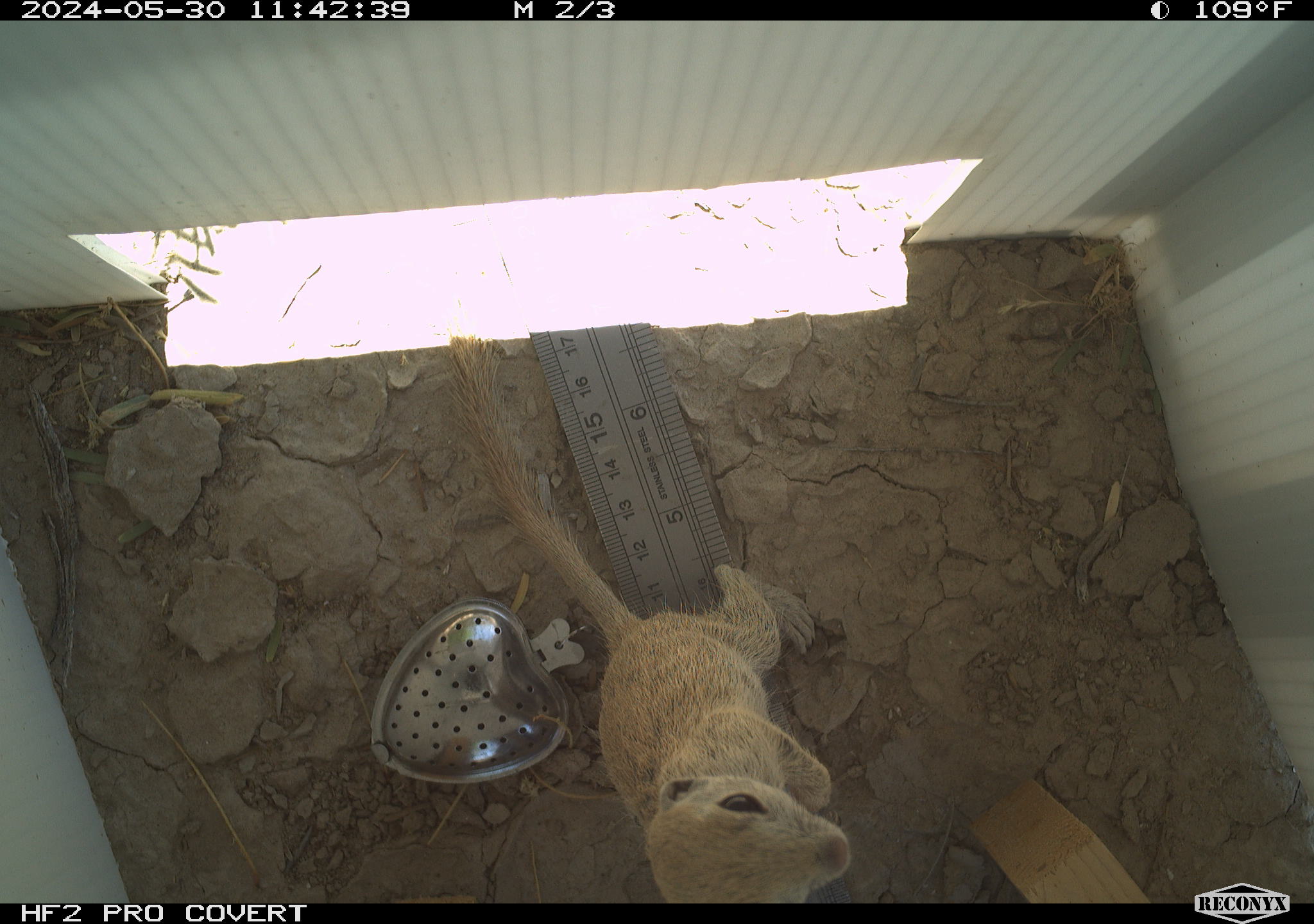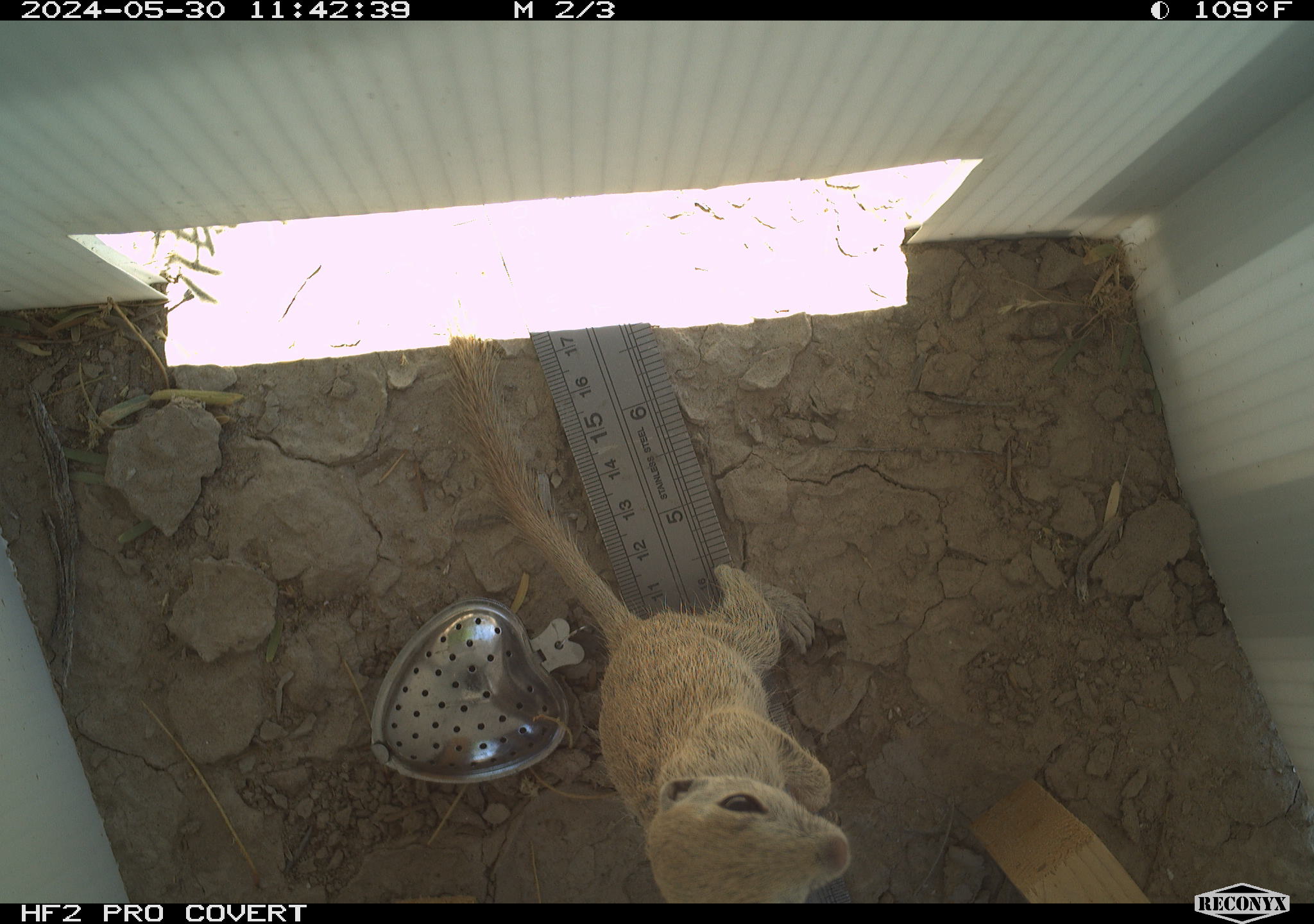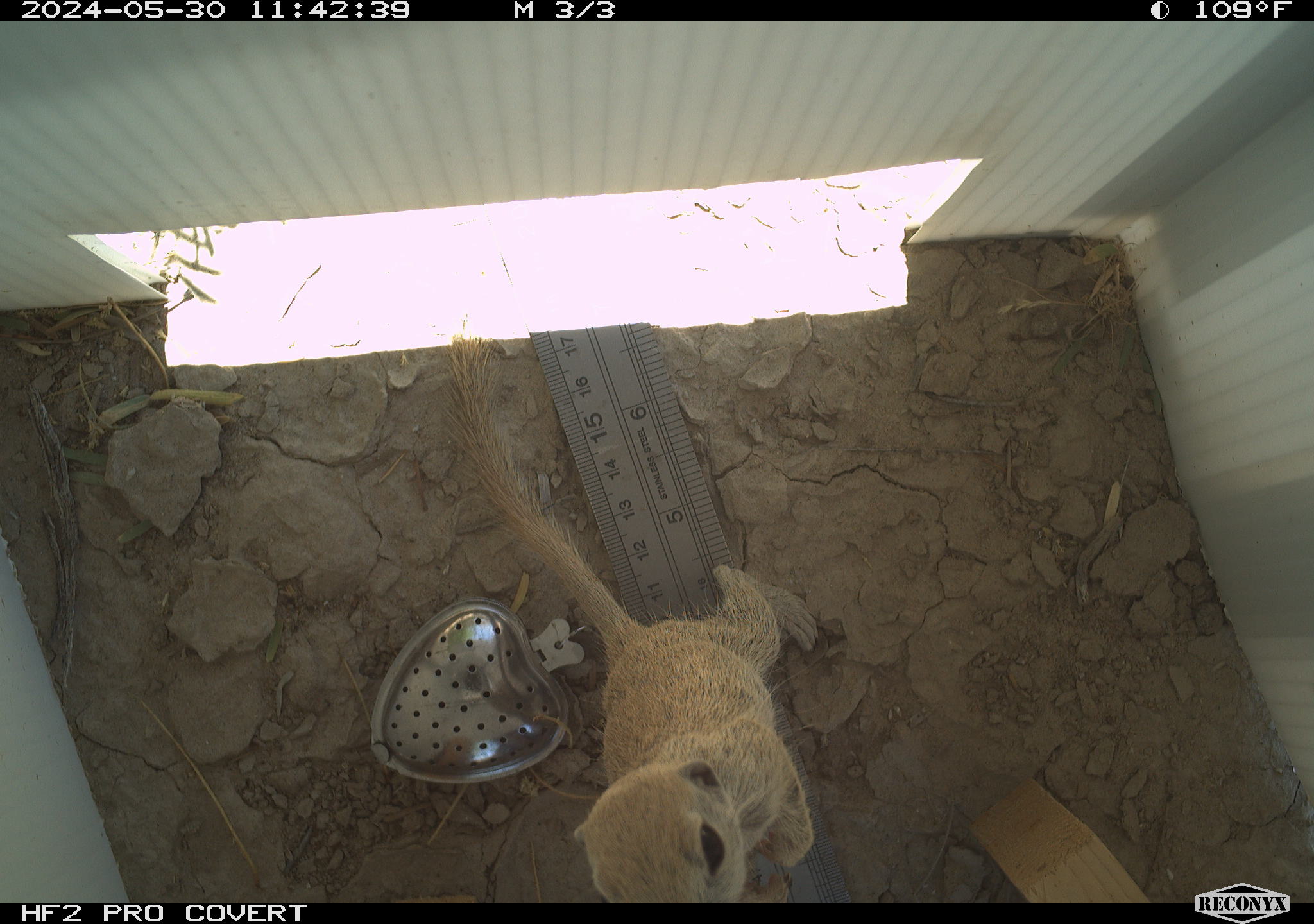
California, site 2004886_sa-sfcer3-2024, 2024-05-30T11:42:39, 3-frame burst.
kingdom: Animalia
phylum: Chordata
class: Mammalia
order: Rodentia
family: Sciuridae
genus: Xerospermophilus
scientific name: Xerospermophilus tereticaudus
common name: round-tailed ground squirrel